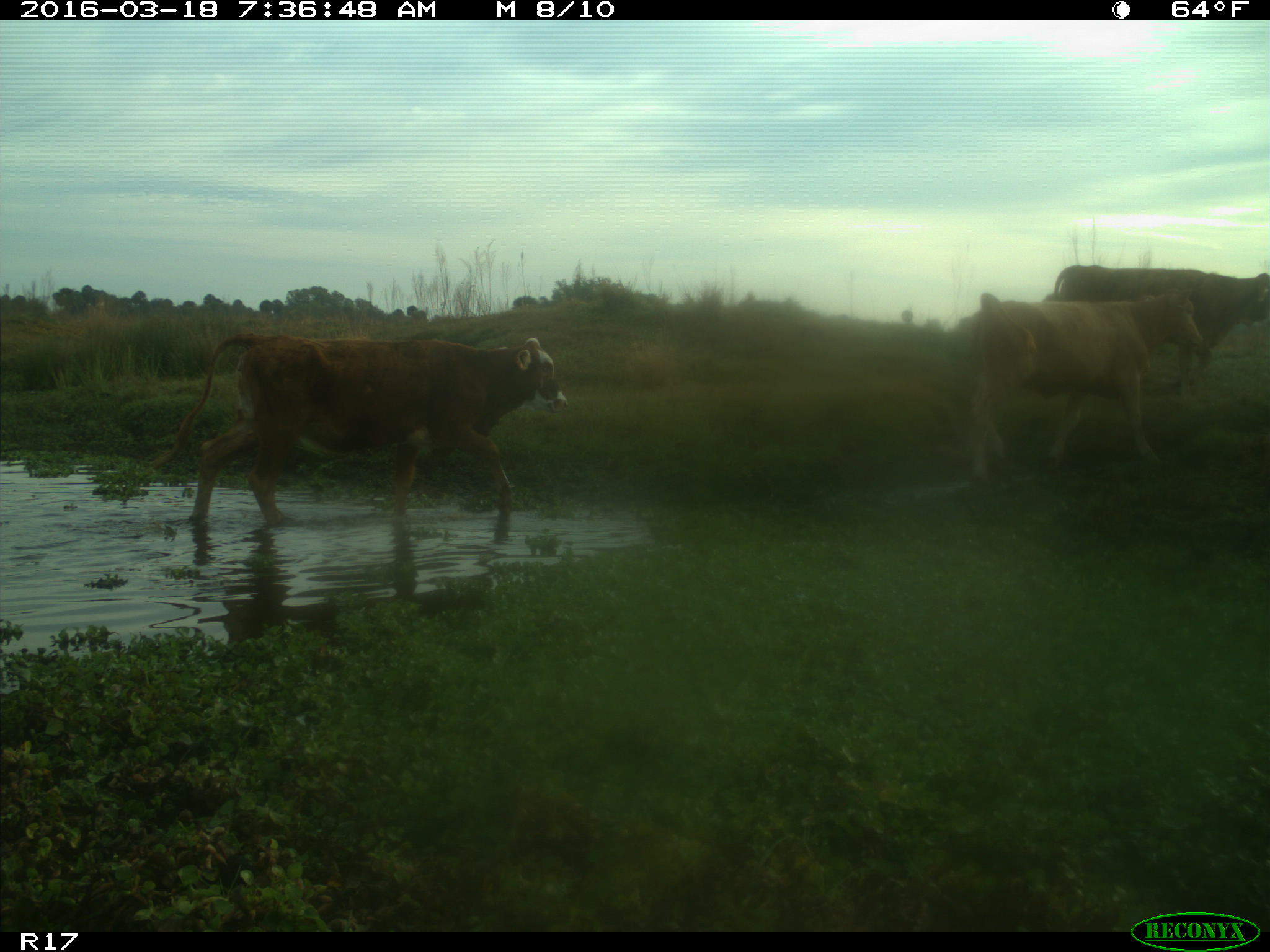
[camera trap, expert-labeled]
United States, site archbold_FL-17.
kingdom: Animalia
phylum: Chordata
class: Mammalia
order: Artiodactyla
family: Bovidae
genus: Bos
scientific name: Bos taurus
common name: domestic cow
Bos taurus (domestic cow).